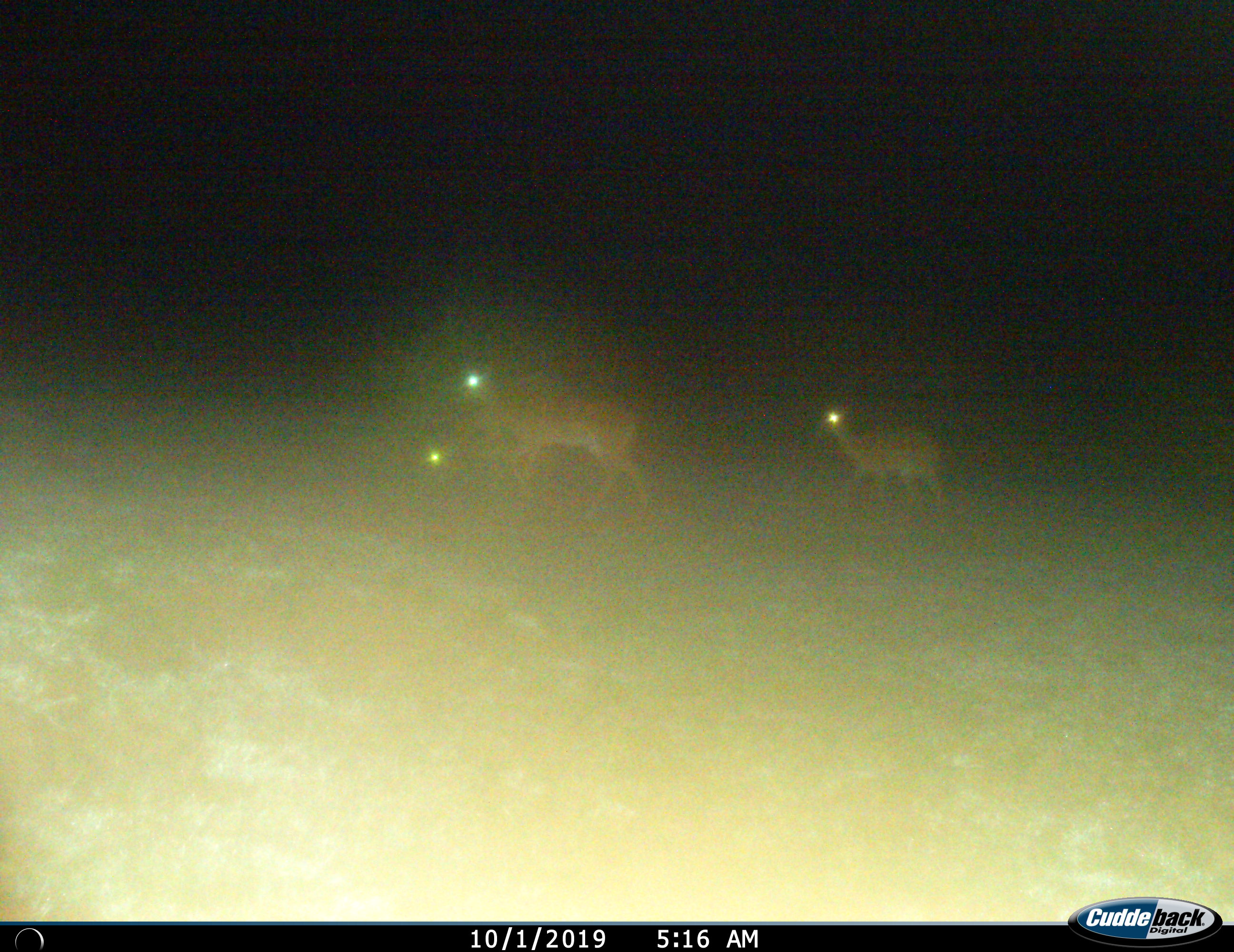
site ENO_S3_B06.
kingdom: Animalia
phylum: Chordata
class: Mammalia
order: Artiodactyla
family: Bovidae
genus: Aepyceros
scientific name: Aepyceros melampus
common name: impala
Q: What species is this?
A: Impala (Aepyceros melampus).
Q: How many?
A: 3.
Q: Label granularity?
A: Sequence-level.